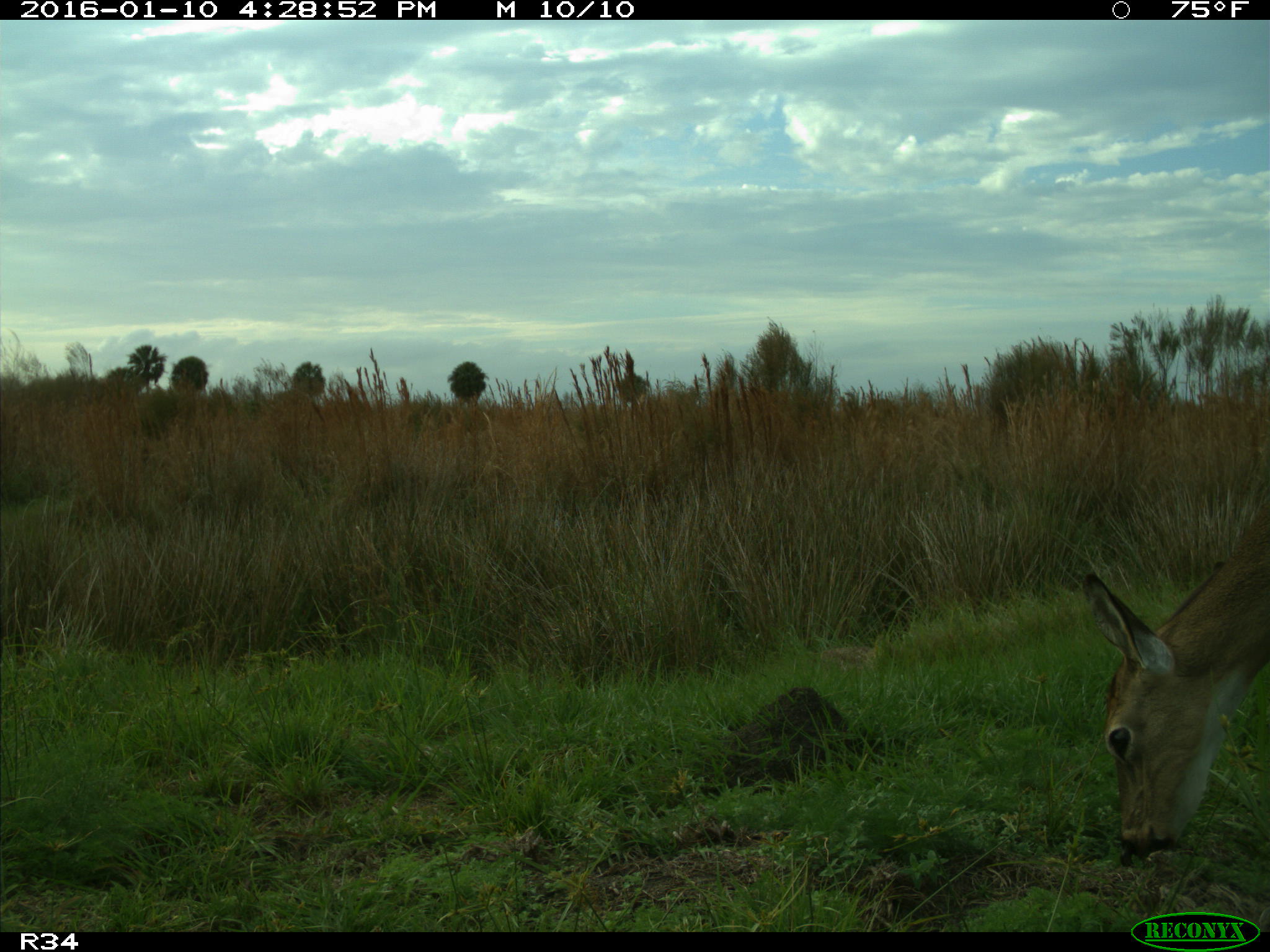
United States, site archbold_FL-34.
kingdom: Animalia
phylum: Chordata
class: Mammalia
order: Artiodactyla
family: Cervidae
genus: Odocoileus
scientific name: Odocoileus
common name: deer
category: unidentified deer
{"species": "unidentified deer (deer) (Odocoileus)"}